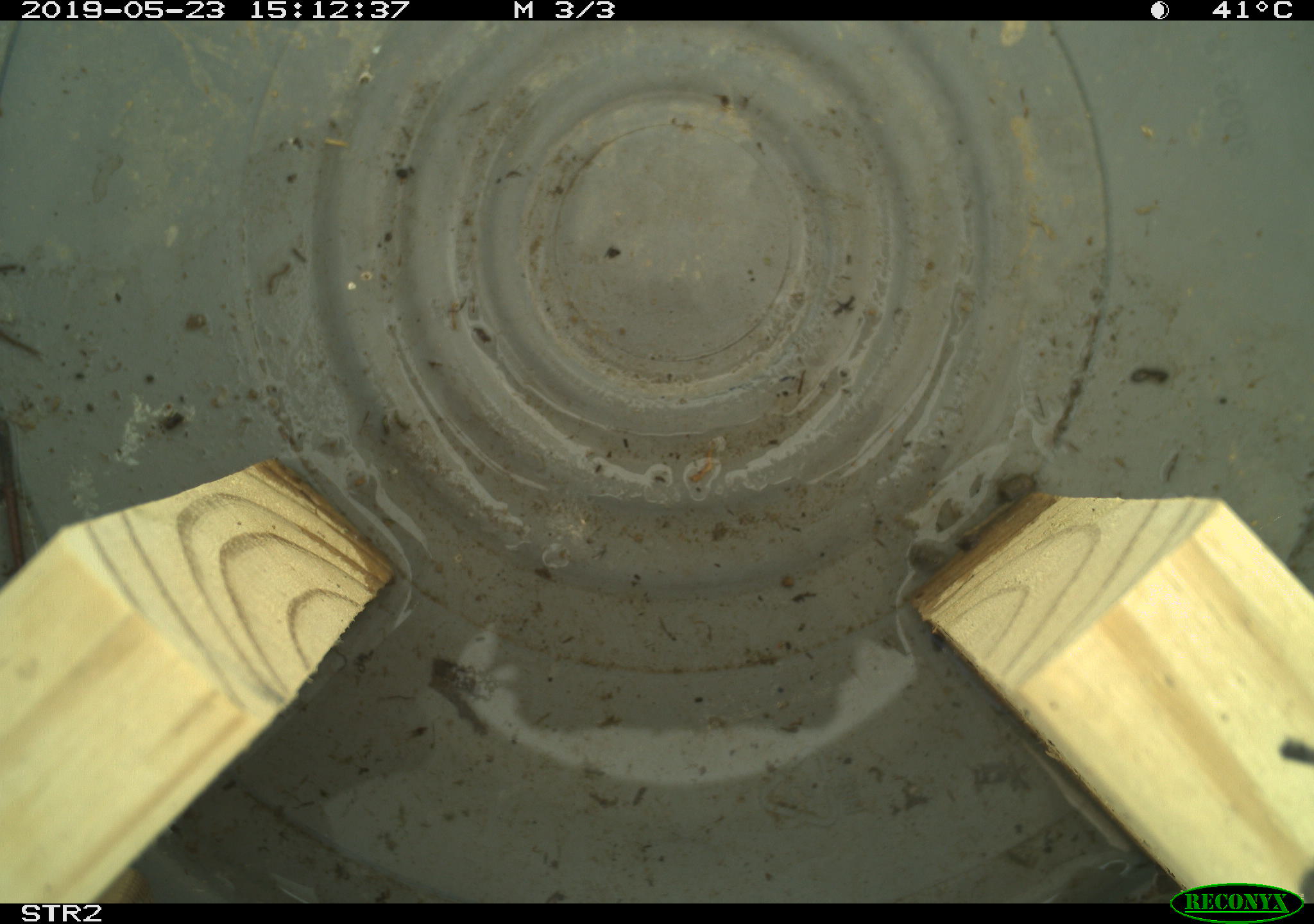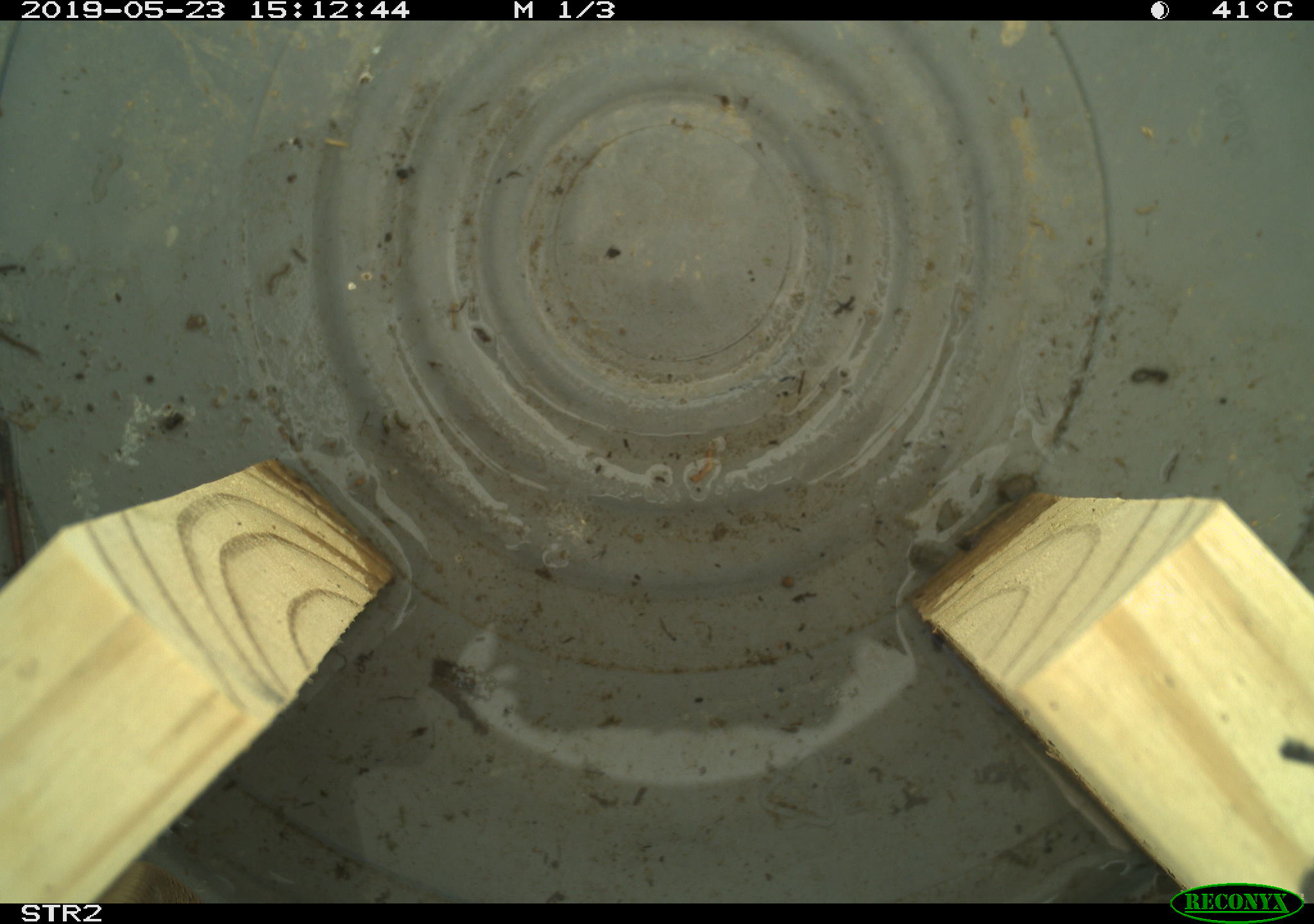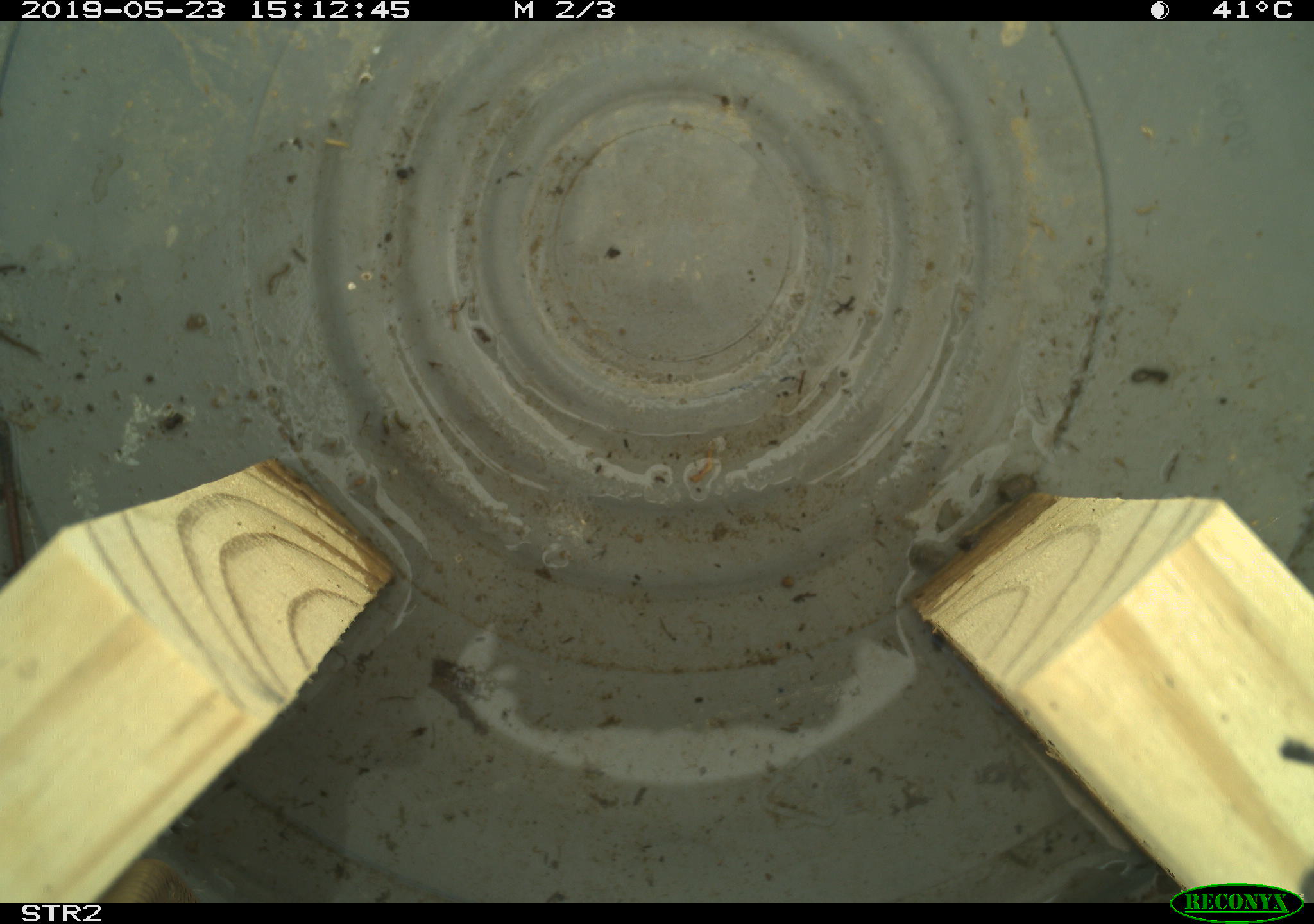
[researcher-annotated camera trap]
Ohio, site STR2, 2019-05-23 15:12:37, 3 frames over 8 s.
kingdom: Animalia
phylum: Chordata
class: Reptilia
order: Squamata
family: Colubridae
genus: Thamnophis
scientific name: Thamnophis sirtalis sirtalis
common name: eastern gartersnake